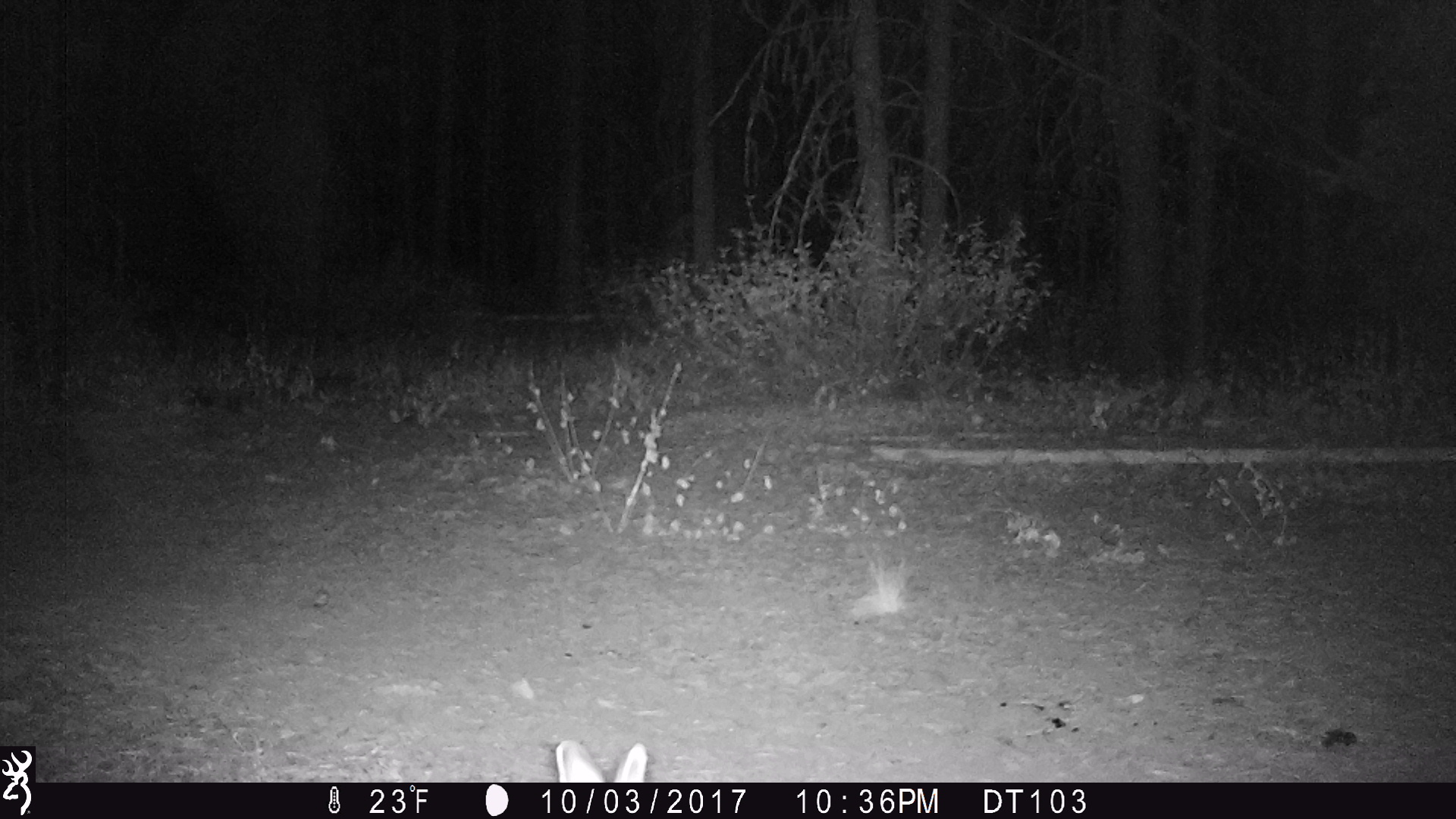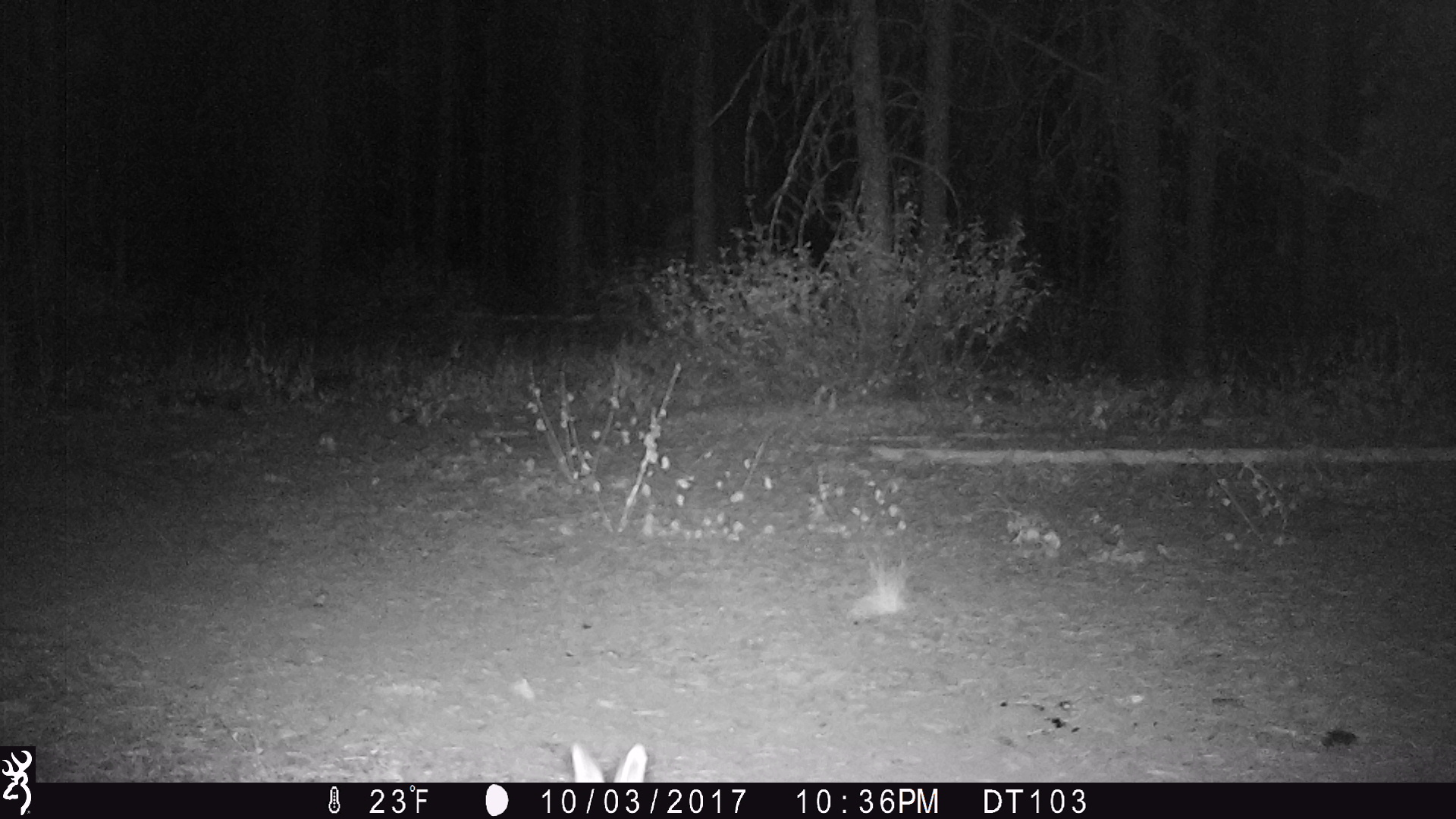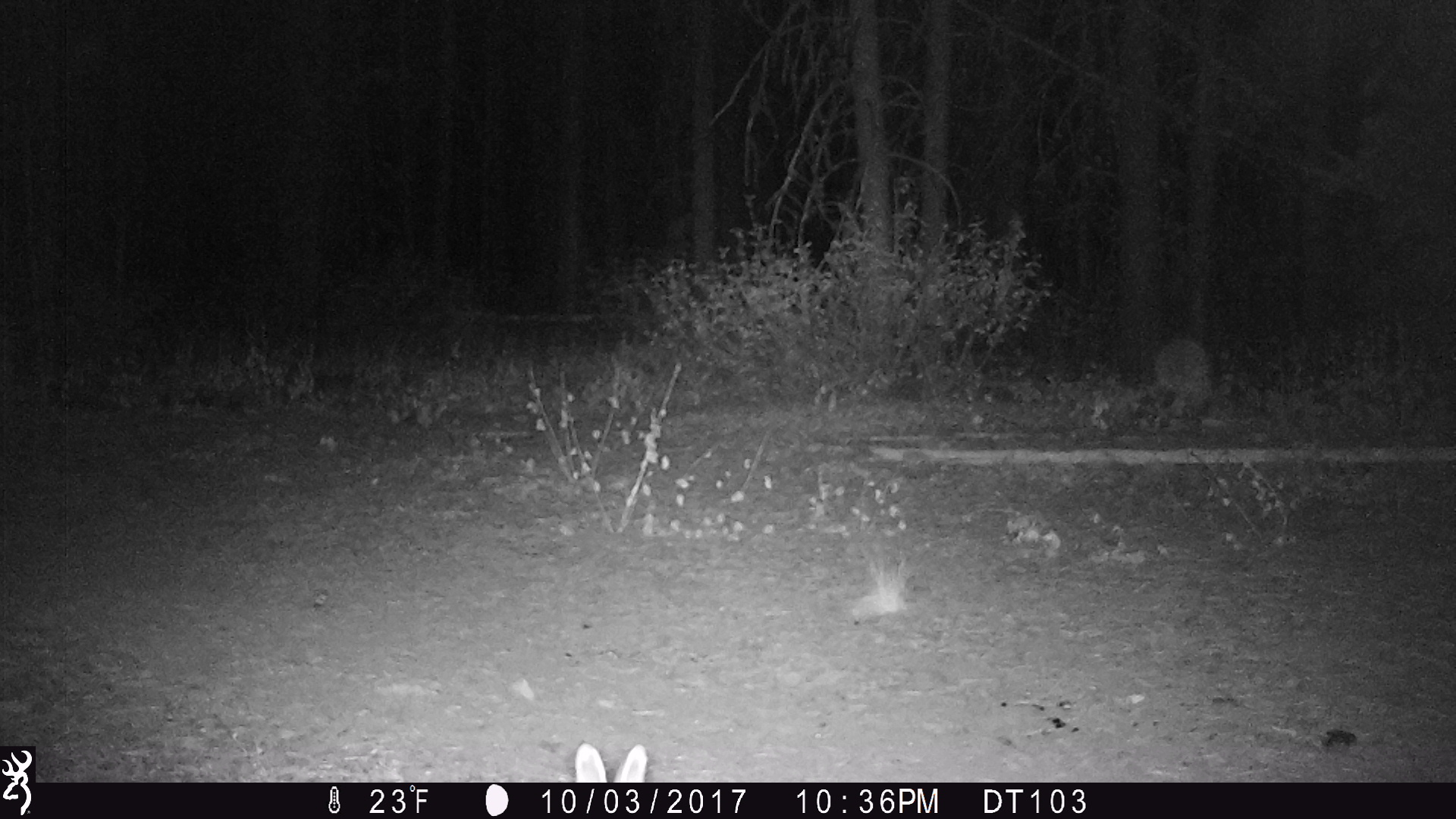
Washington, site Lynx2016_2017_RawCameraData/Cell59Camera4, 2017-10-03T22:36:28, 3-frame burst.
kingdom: Animalia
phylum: Chordata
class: Mammalia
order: Lagomorpha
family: Leporidae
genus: Lepus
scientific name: Lepus americanus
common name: snowshoe hare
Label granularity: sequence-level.